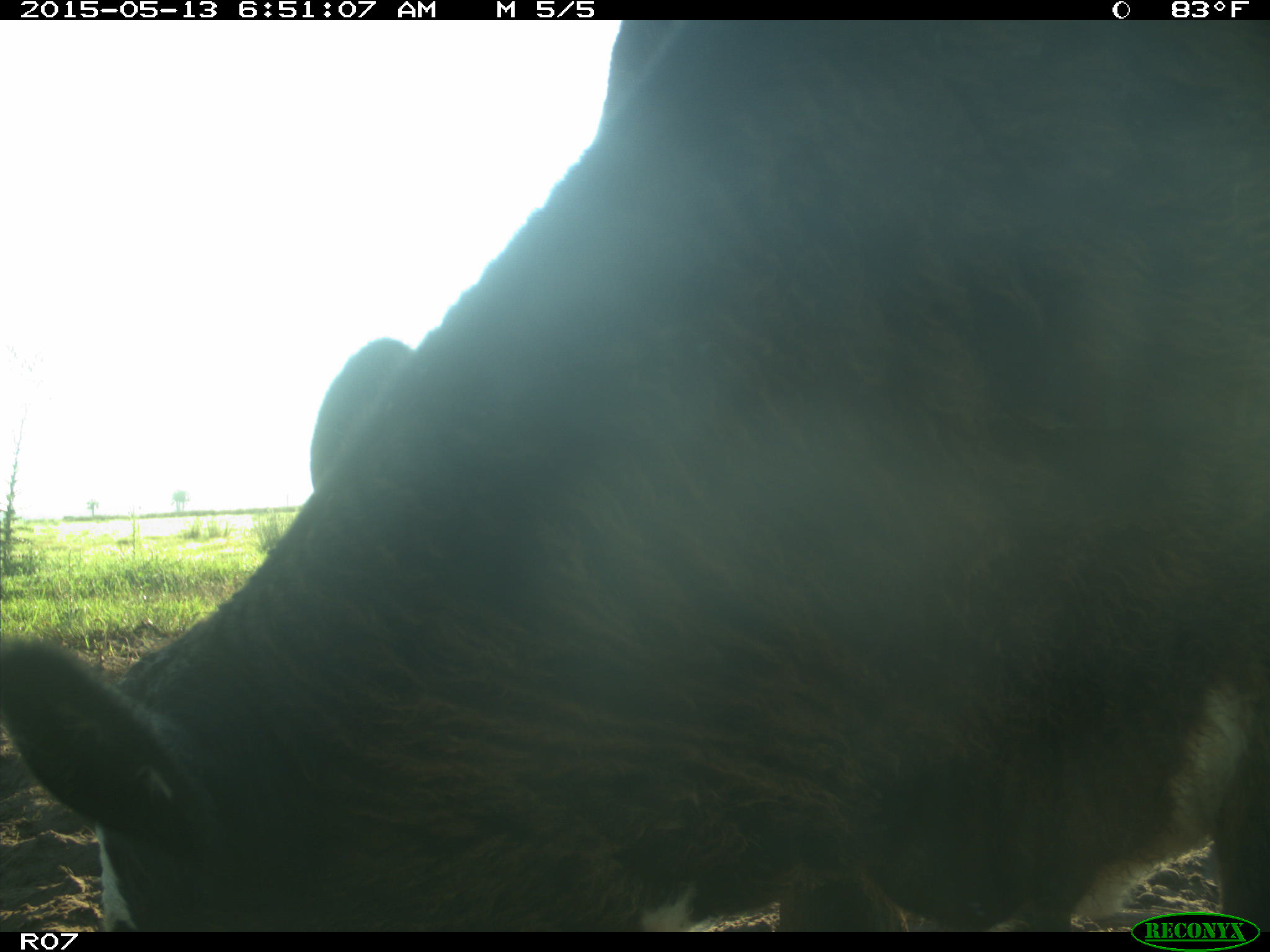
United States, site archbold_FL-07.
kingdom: Animalia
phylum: Chordata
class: Mammalia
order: Artiodactyla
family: Bovidae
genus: Bos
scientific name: Bos taurus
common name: domestic cow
Bos taurus (domestic cow).